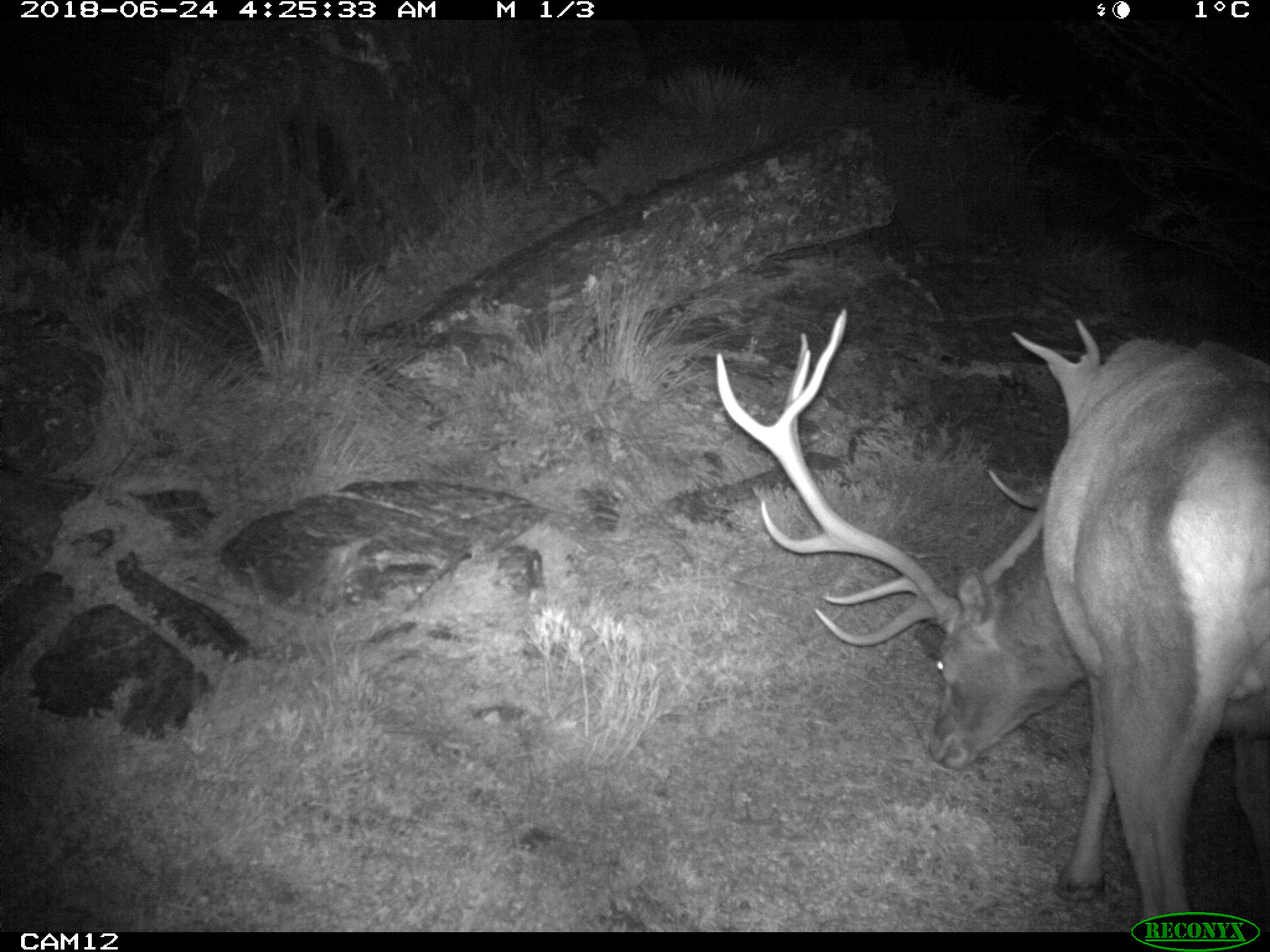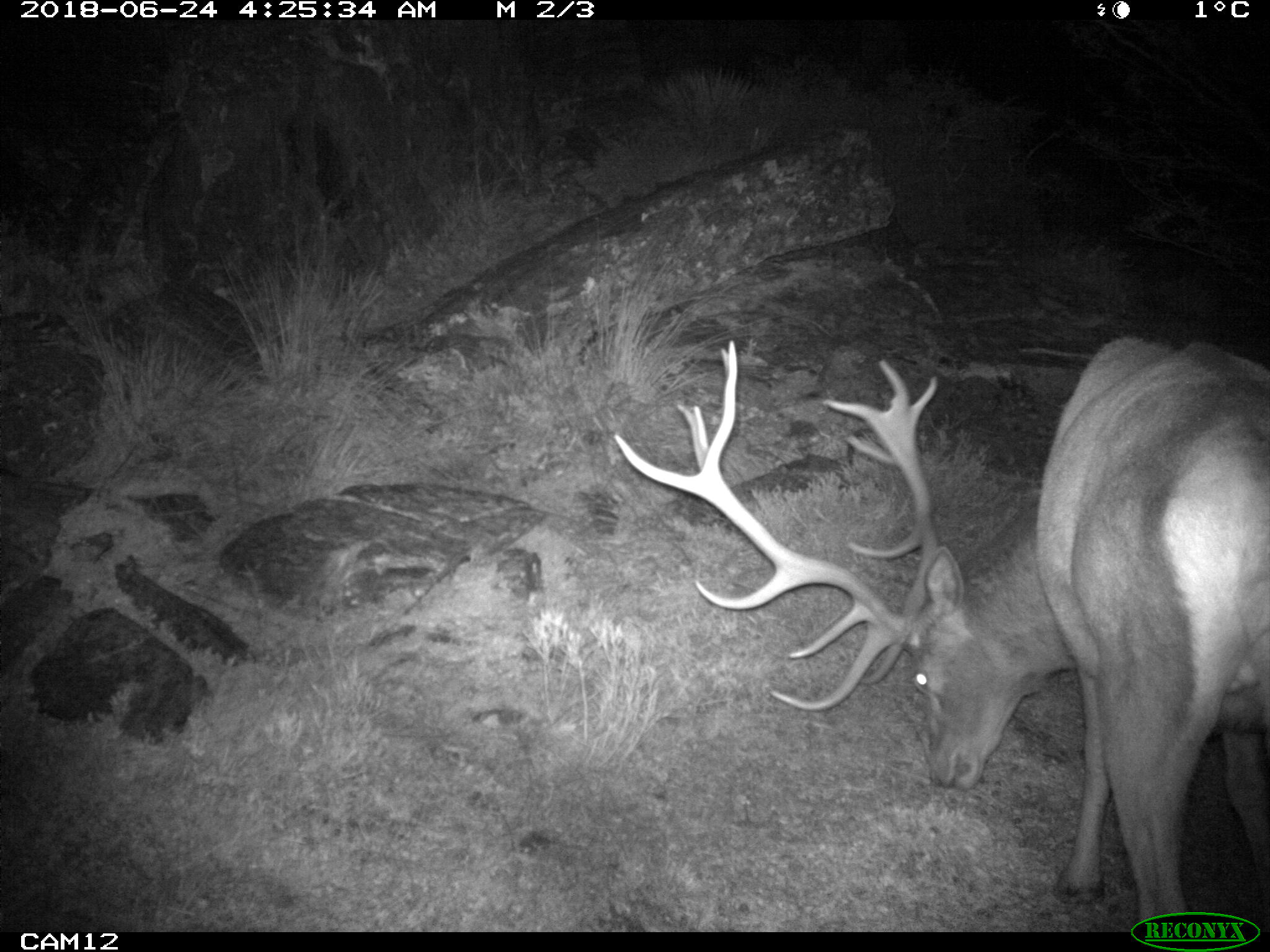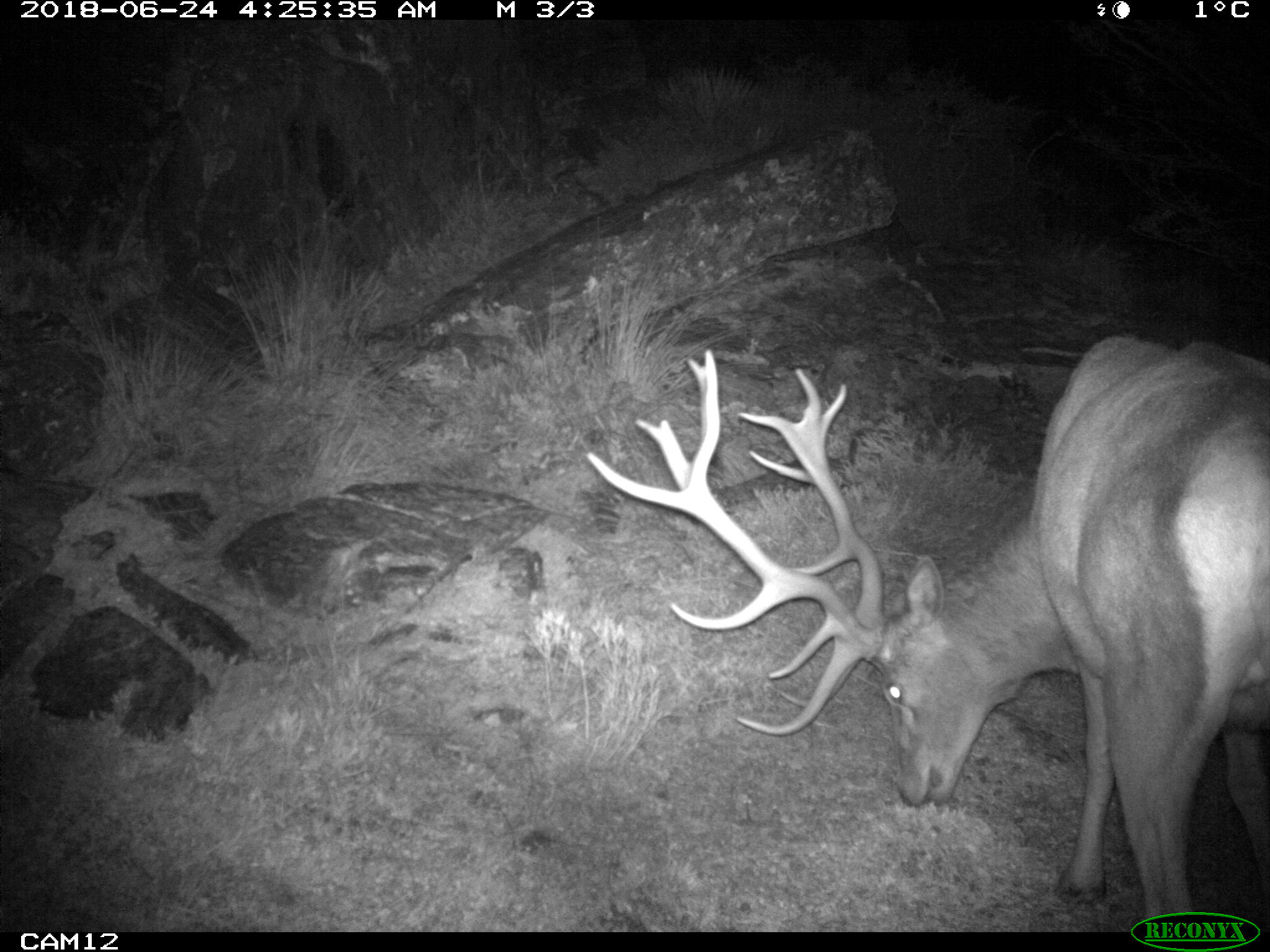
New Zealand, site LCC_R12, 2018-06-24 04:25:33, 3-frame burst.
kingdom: Animalia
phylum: Chordata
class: Mammalia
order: Artiodactyla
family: Cervidae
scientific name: Cervidae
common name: deer